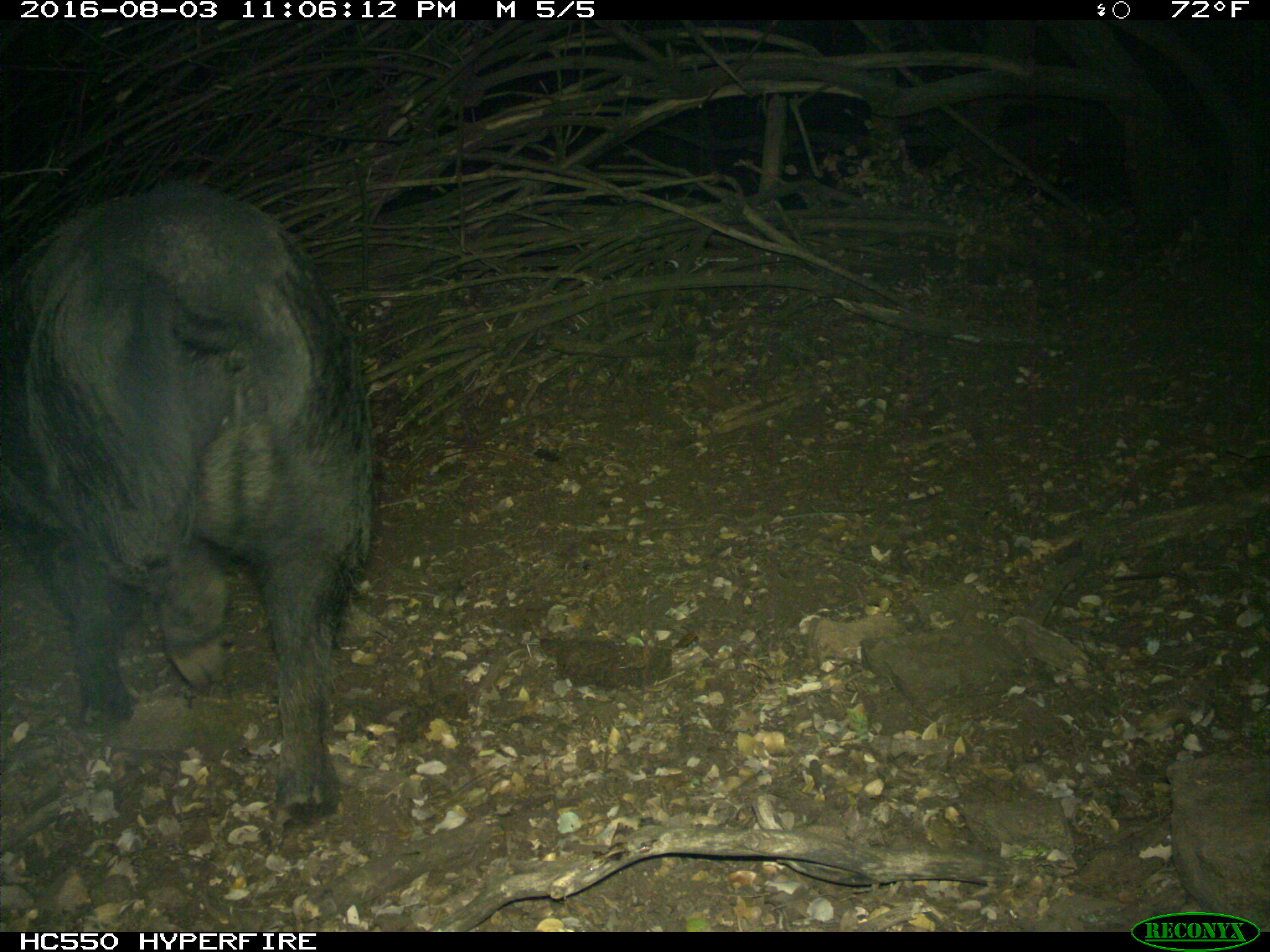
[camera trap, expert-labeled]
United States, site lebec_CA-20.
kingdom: Animalia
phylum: Chordata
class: Mammalia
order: Artiodactyla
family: Suidae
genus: Sus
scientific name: Sus scrofa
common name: wild boar